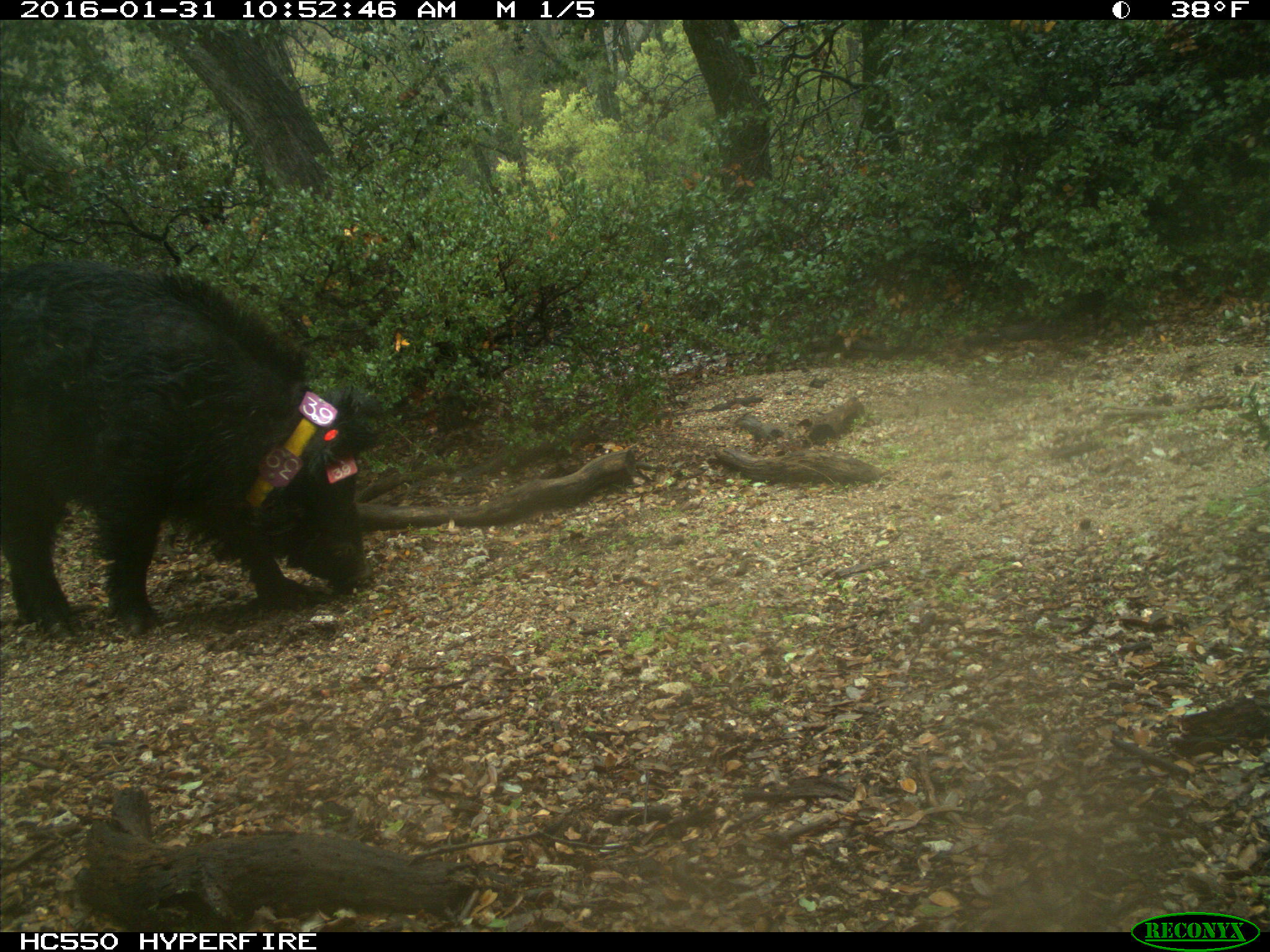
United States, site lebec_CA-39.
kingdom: Animalia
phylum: Chordata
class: Mammalia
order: Artiodactyla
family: Suidae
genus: Sus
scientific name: Sus scrofa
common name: wild boar